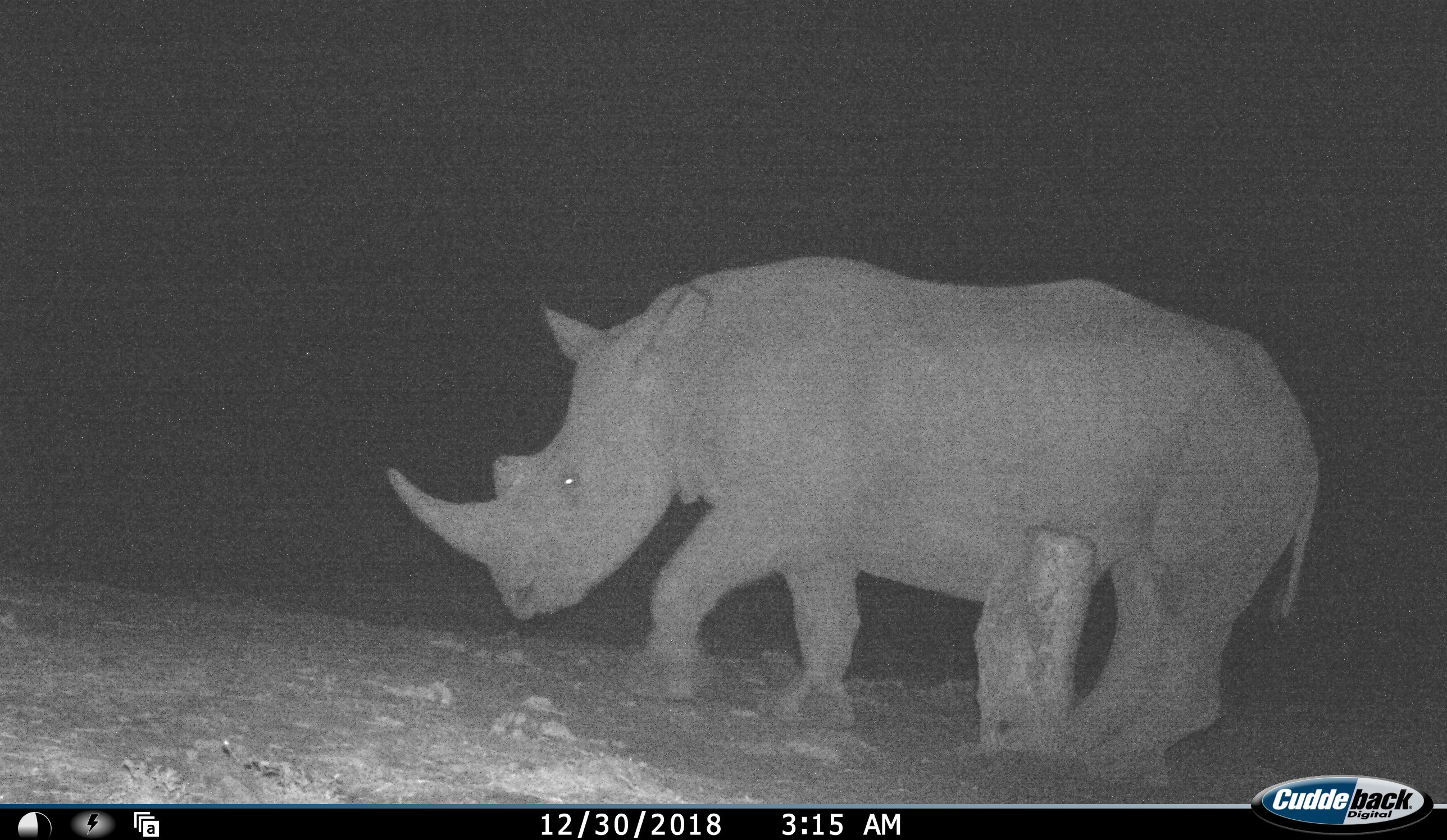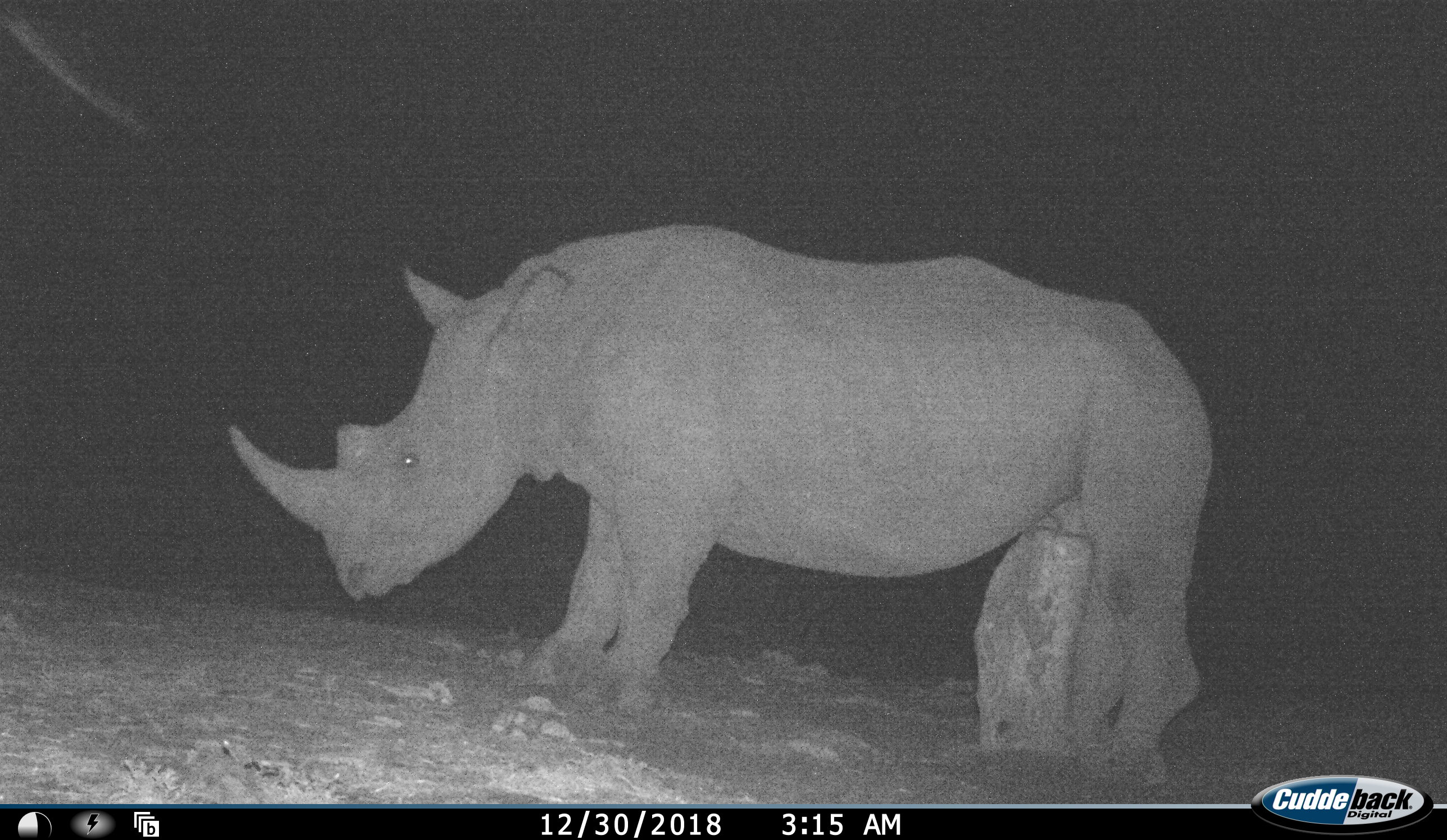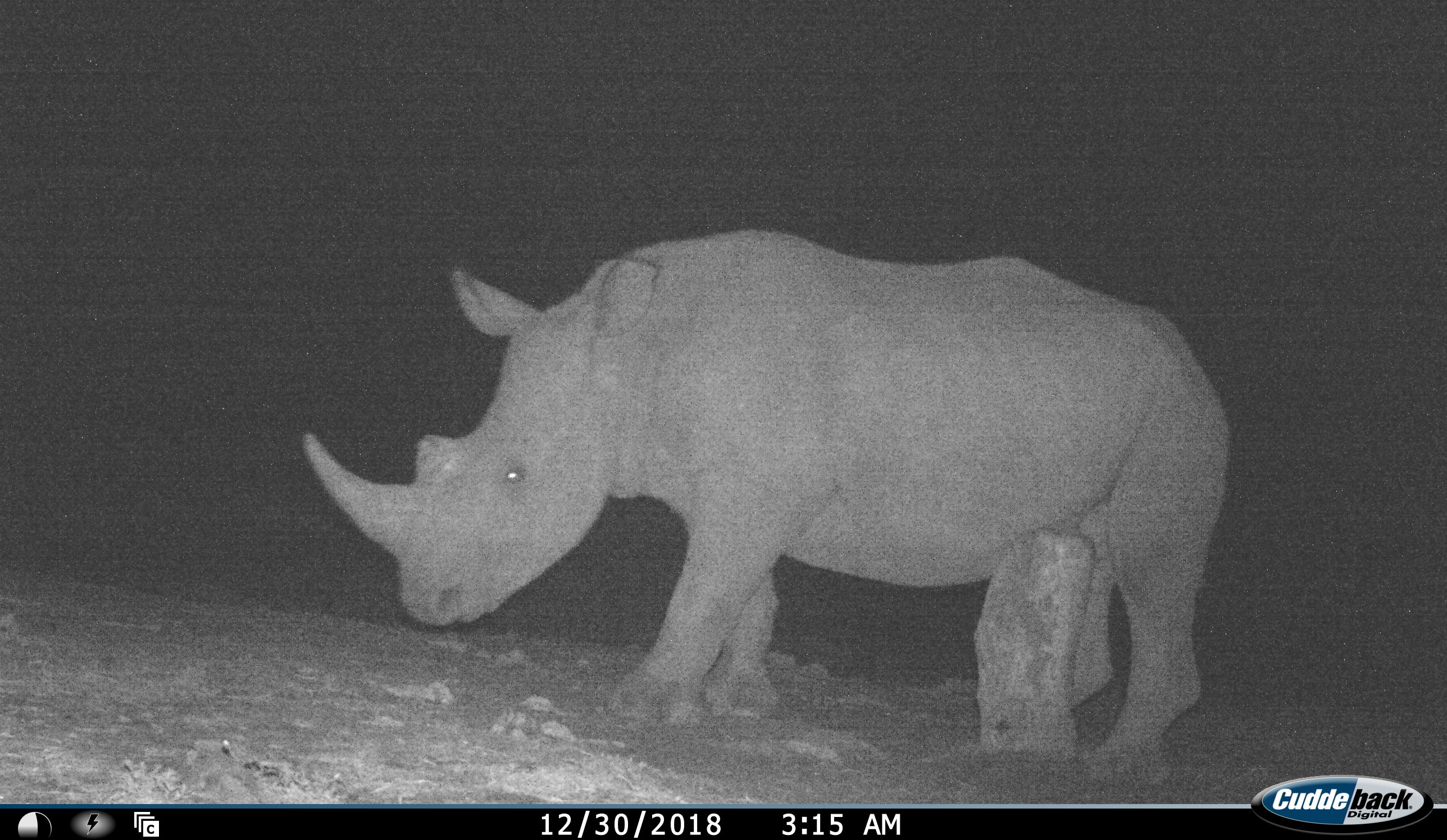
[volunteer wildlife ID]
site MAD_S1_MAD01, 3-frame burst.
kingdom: Animalia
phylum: Chordata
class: Mammalia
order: Perissodactyla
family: Rhinocerotidae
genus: Diceros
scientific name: Diceros bicornis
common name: black rhinoceros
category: rhinocerosblack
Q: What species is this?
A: Rhinocerosblack (black rhinoceros) (Diceros bicornis).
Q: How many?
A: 1.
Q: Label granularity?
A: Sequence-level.